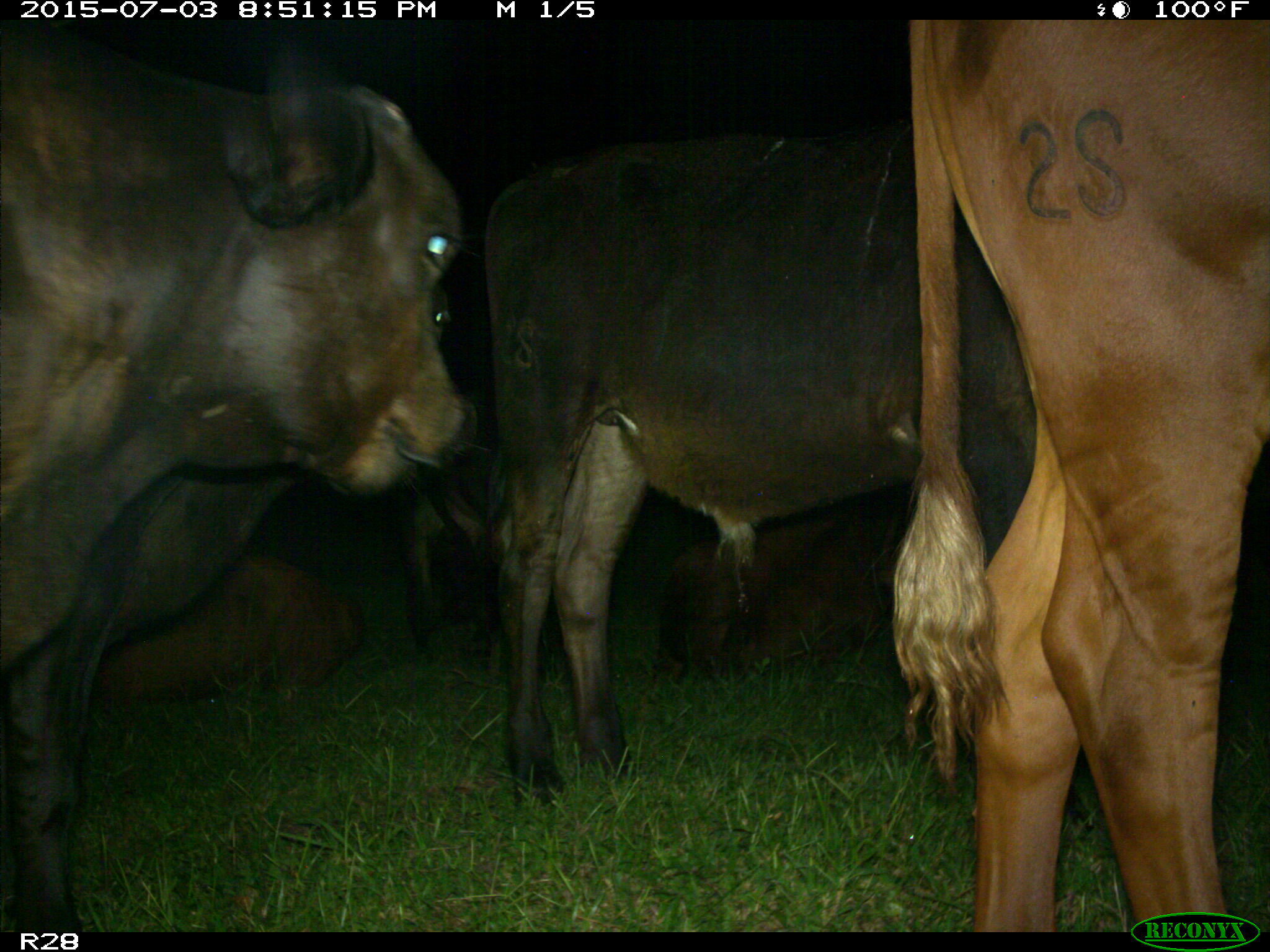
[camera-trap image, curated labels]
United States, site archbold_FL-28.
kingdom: Animalia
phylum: Chordata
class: Mammalia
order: Artiodactyla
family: Bovidae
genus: Bos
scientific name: Bos taurus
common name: domestic cow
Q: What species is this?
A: Bos taurus (domestic cow).